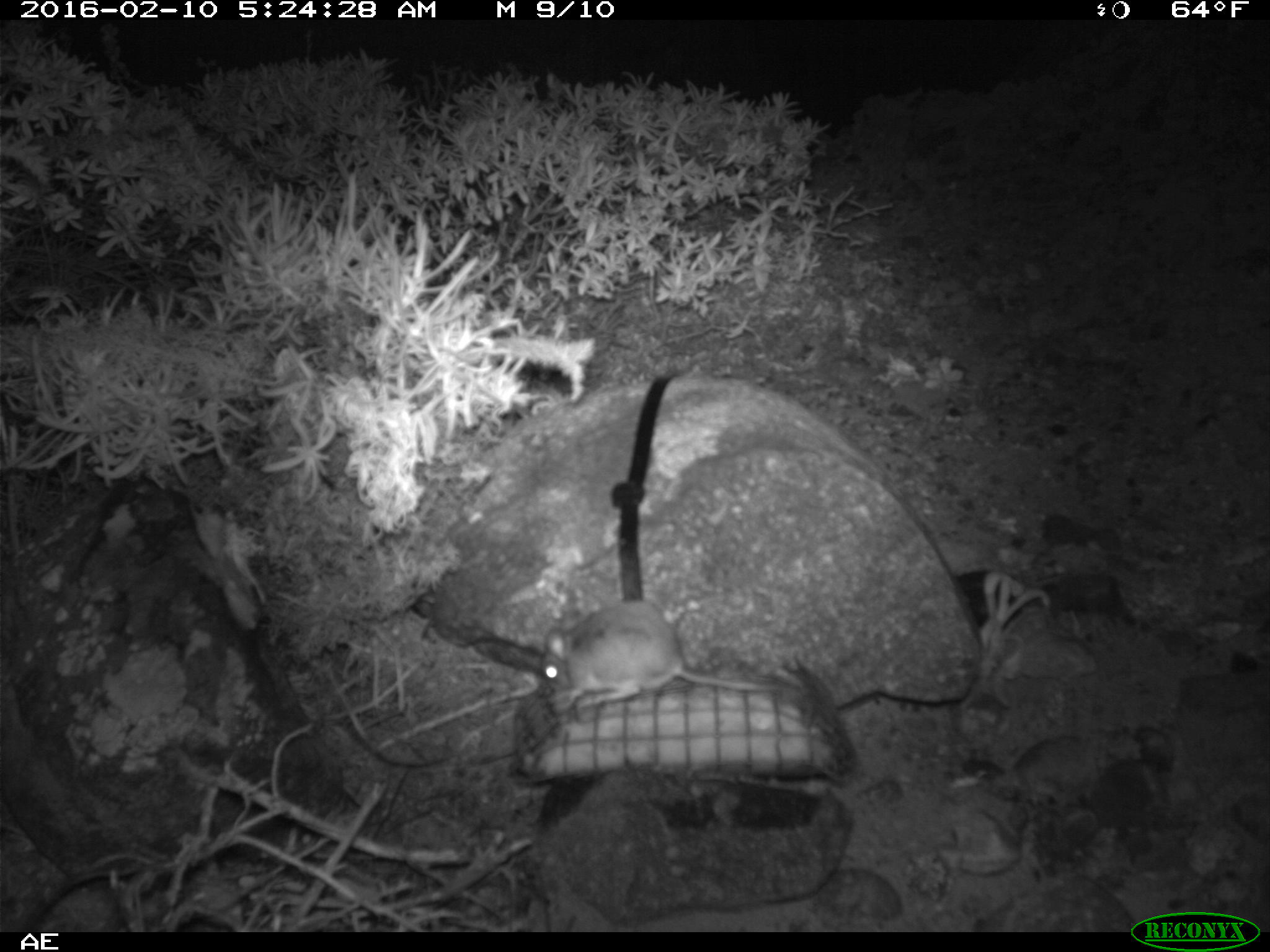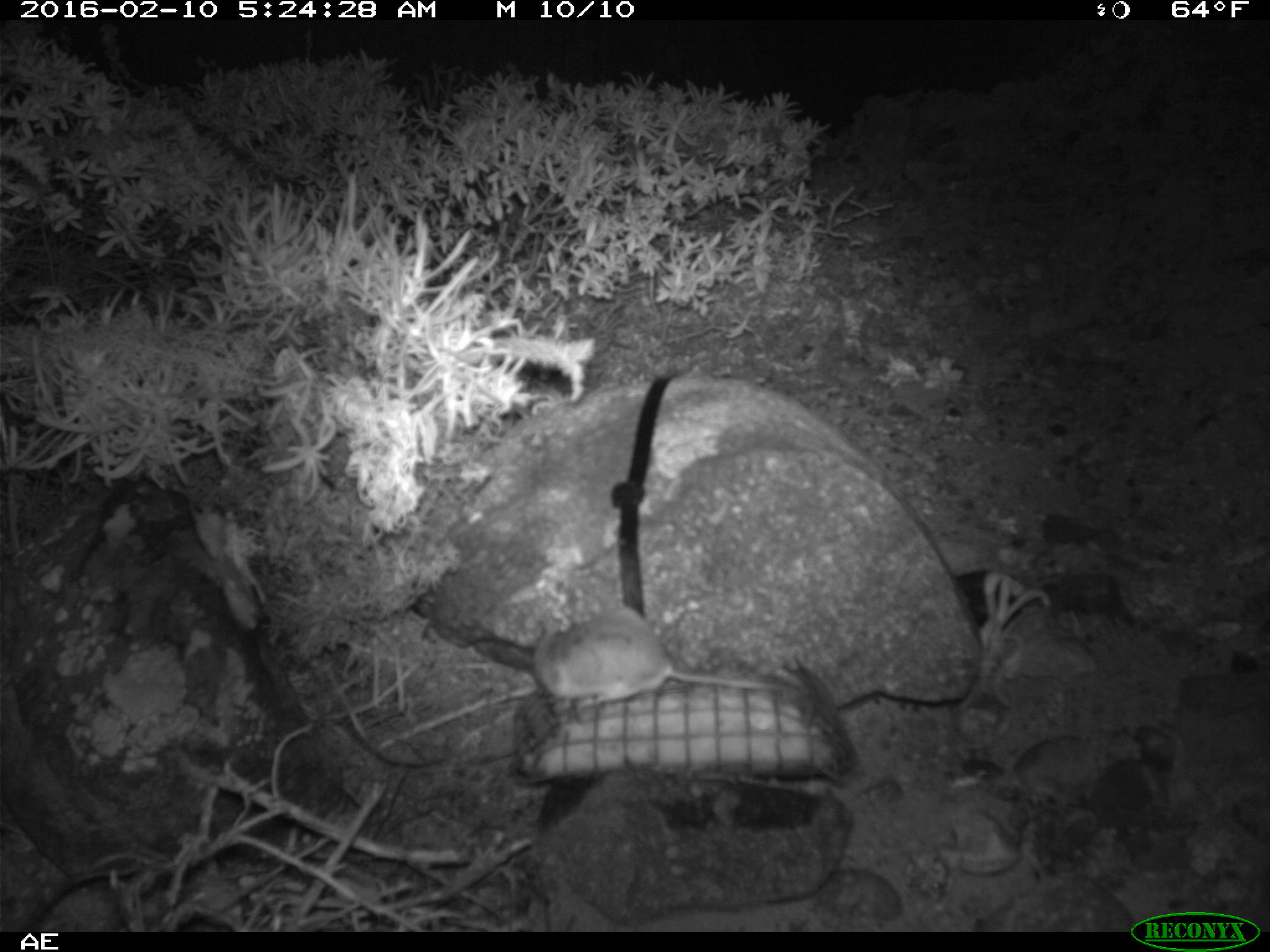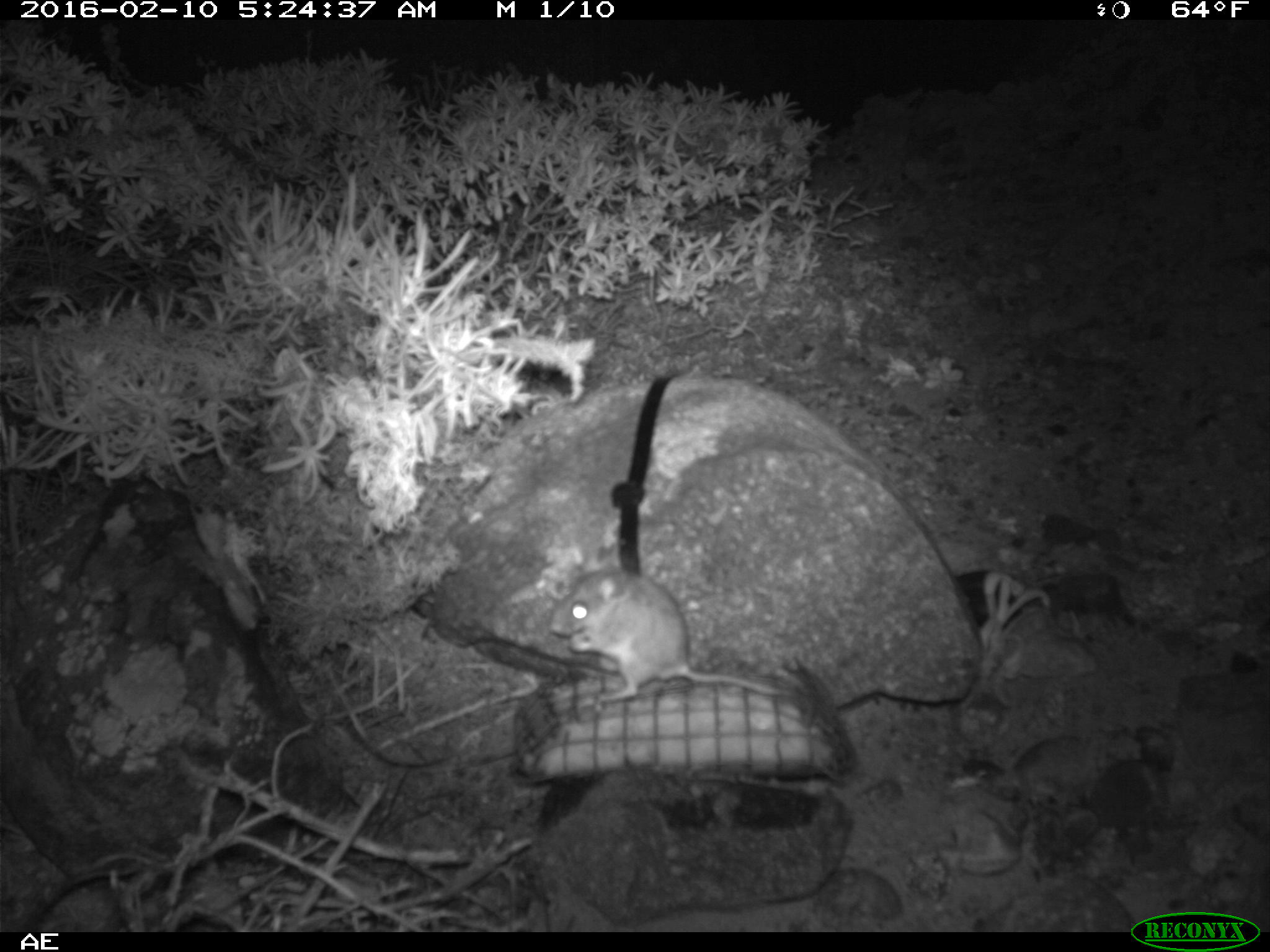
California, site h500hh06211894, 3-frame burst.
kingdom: Animalia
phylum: Chordata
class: Mammalia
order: Rodentia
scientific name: Rodentia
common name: rodent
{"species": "rodent (Rodentia)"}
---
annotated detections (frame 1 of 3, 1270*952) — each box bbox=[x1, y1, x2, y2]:
rodent: bbox=[539, 597, 806, 713]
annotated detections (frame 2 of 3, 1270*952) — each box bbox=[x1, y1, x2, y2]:
rodent: bbox=[528, 607, 798, 708]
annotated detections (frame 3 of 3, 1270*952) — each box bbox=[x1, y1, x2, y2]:
rodent: bbox=[548, 564, 806, 711]